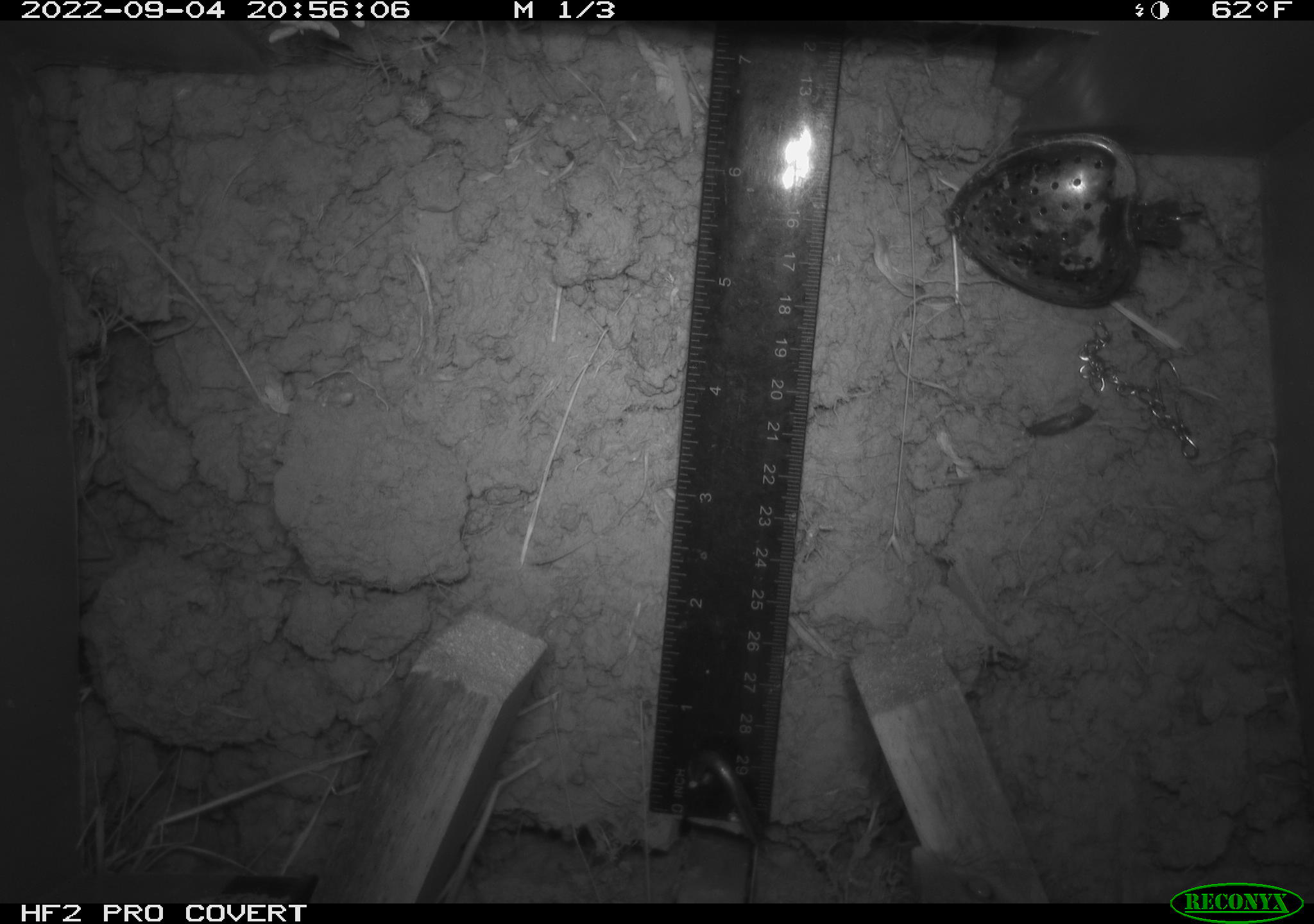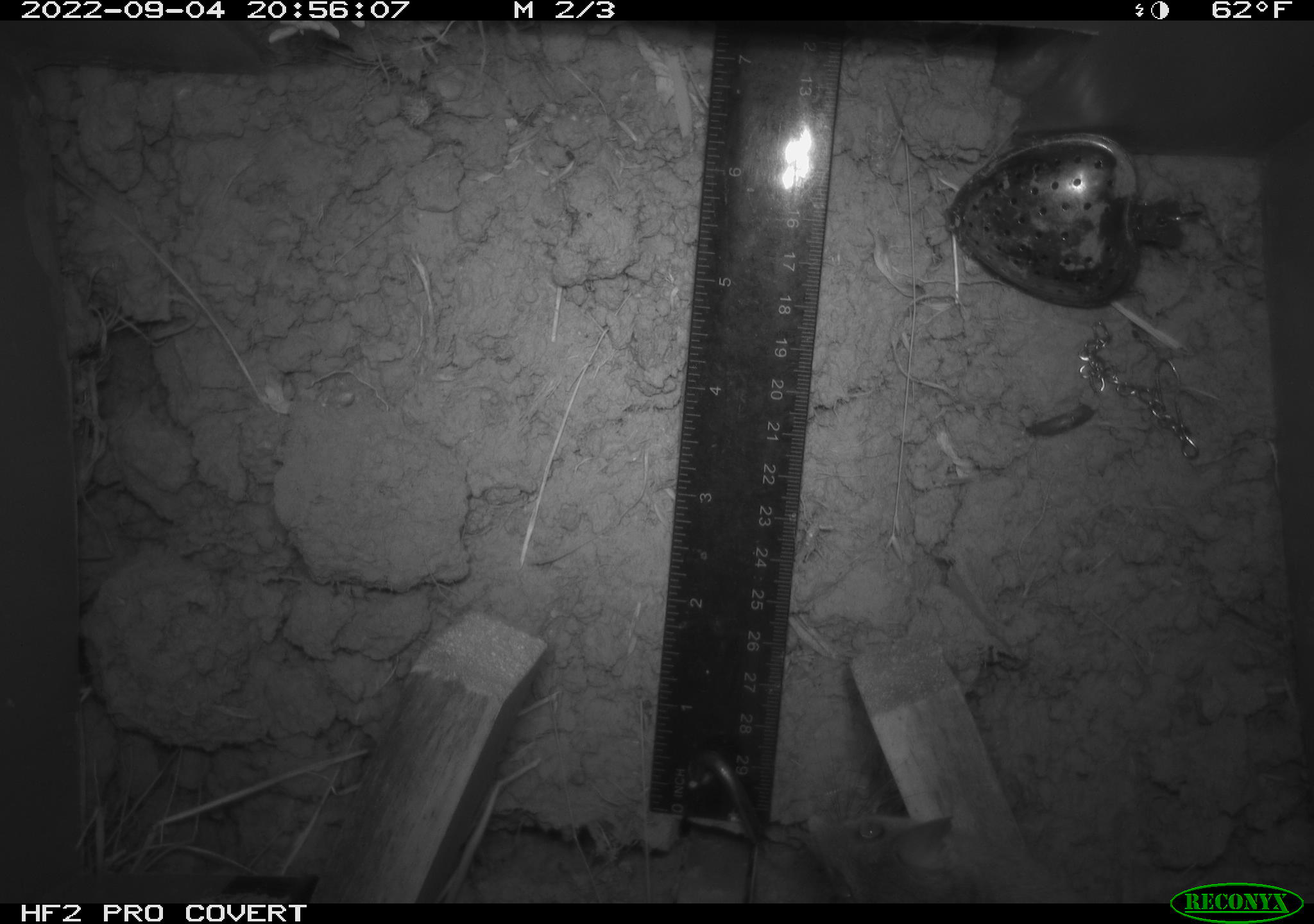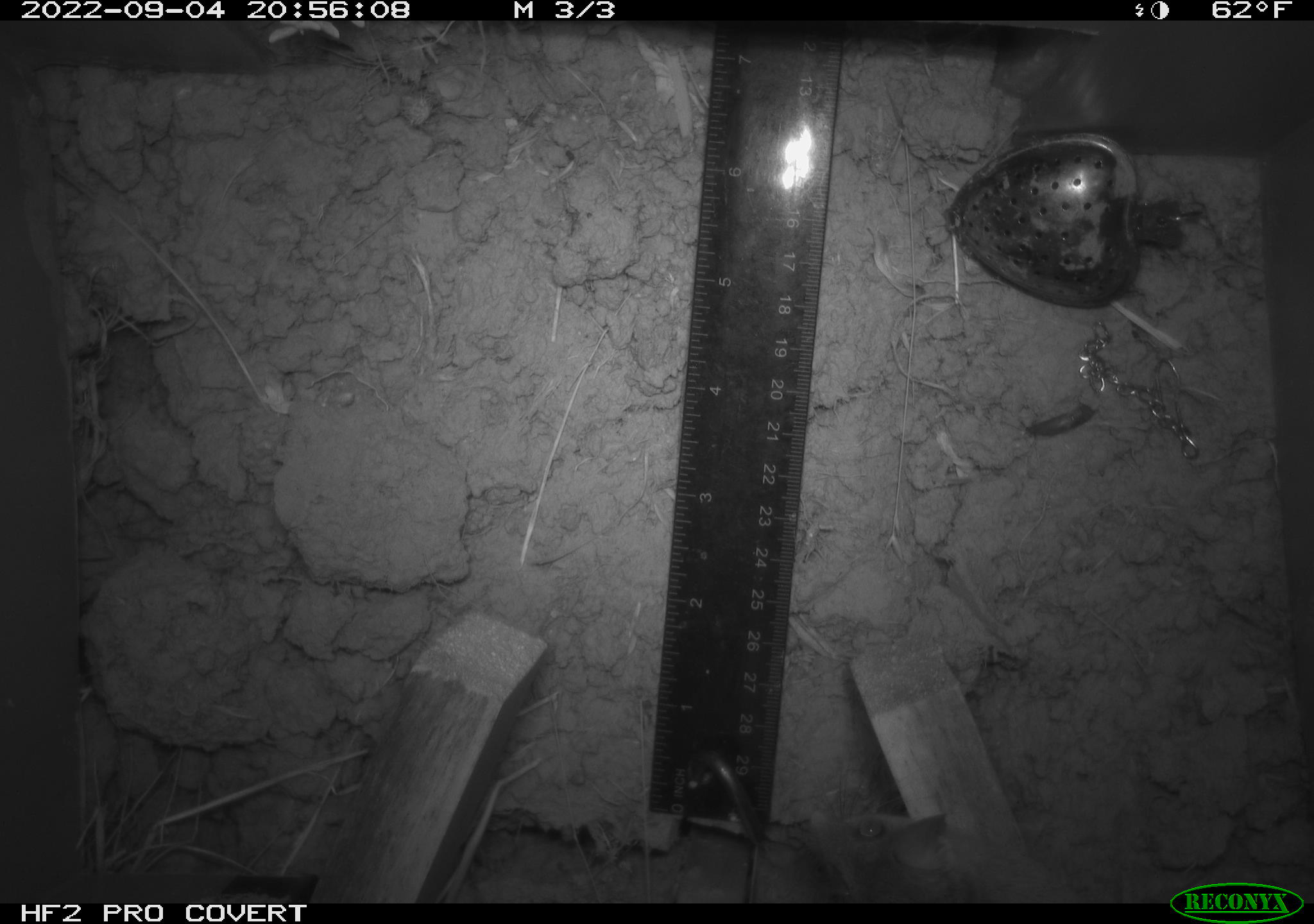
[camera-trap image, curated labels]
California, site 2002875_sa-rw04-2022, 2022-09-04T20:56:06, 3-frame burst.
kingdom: Animalia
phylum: Chordata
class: Mammalia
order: Rodentia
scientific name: Rodentia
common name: mouse species